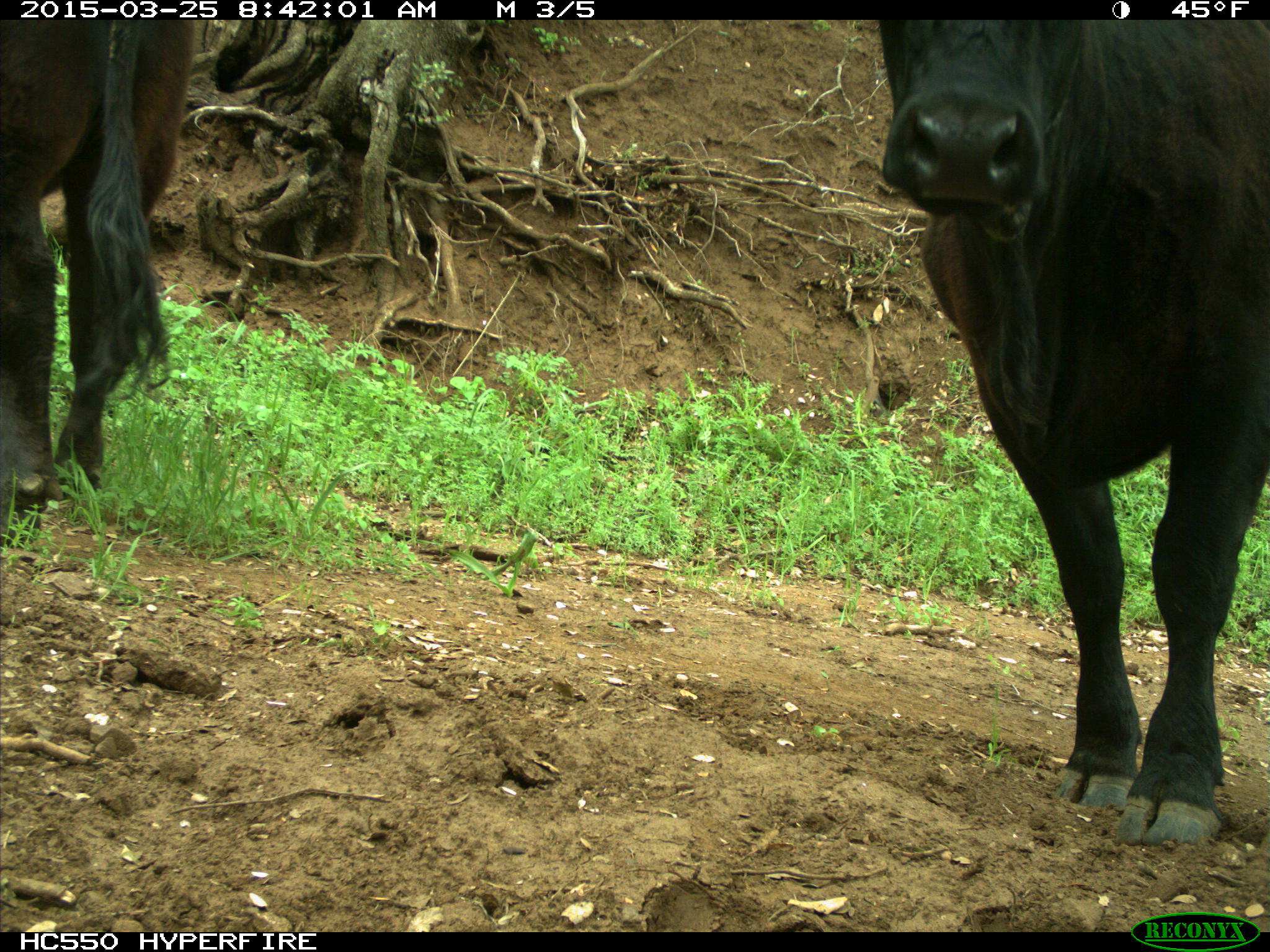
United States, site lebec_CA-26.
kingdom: Animalia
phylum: Chordata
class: Mammalia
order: Artiodactyla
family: Bovidae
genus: Bos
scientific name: Bos taurus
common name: domestic cow